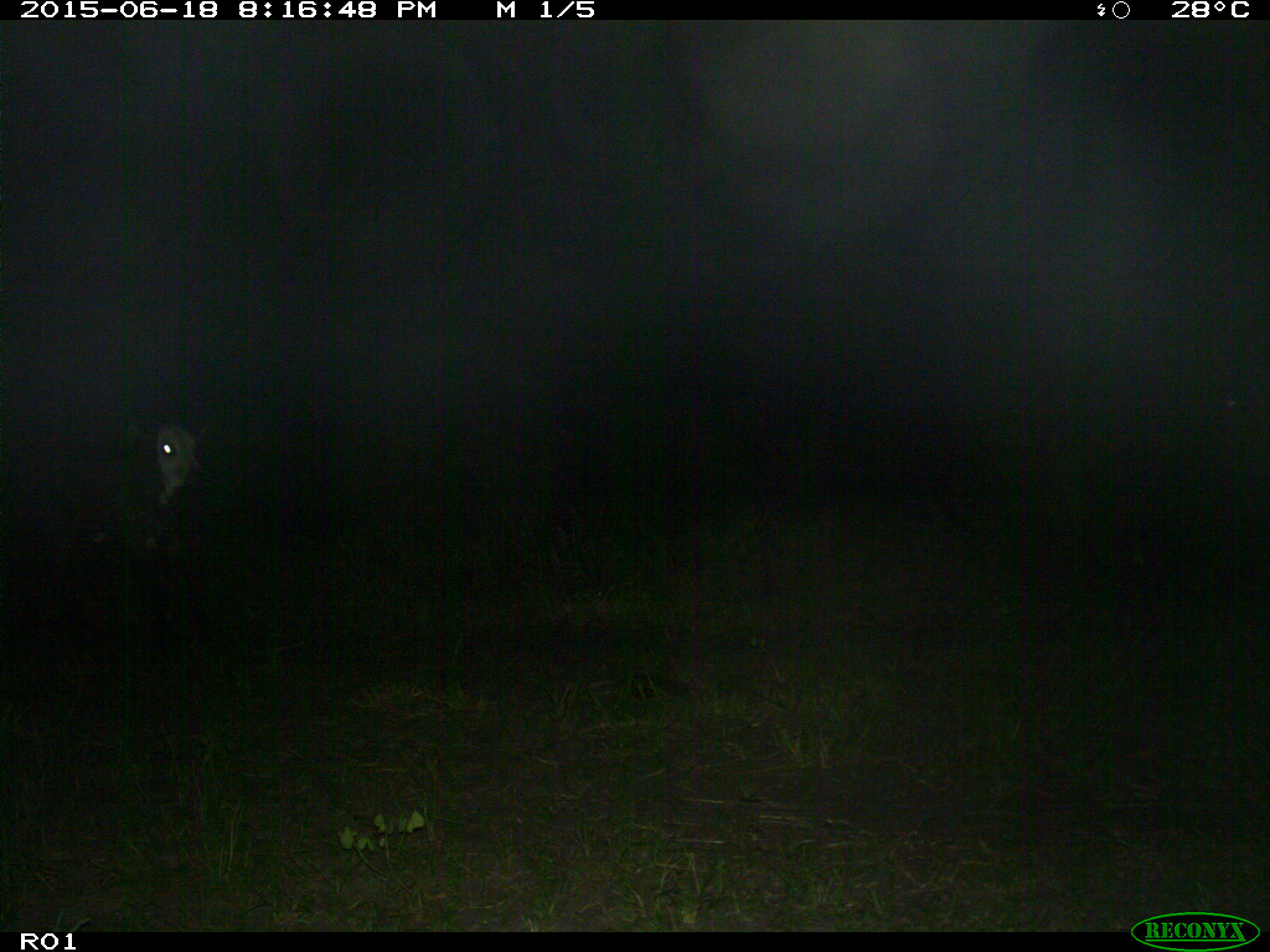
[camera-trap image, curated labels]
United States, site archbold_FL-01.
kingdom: Animalia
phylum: Chordata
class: Mammalia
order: Artiodactyla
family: Bovidae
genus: Bos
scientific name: Bos taurus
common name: domestic cow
Bos taurus (domestic cow).